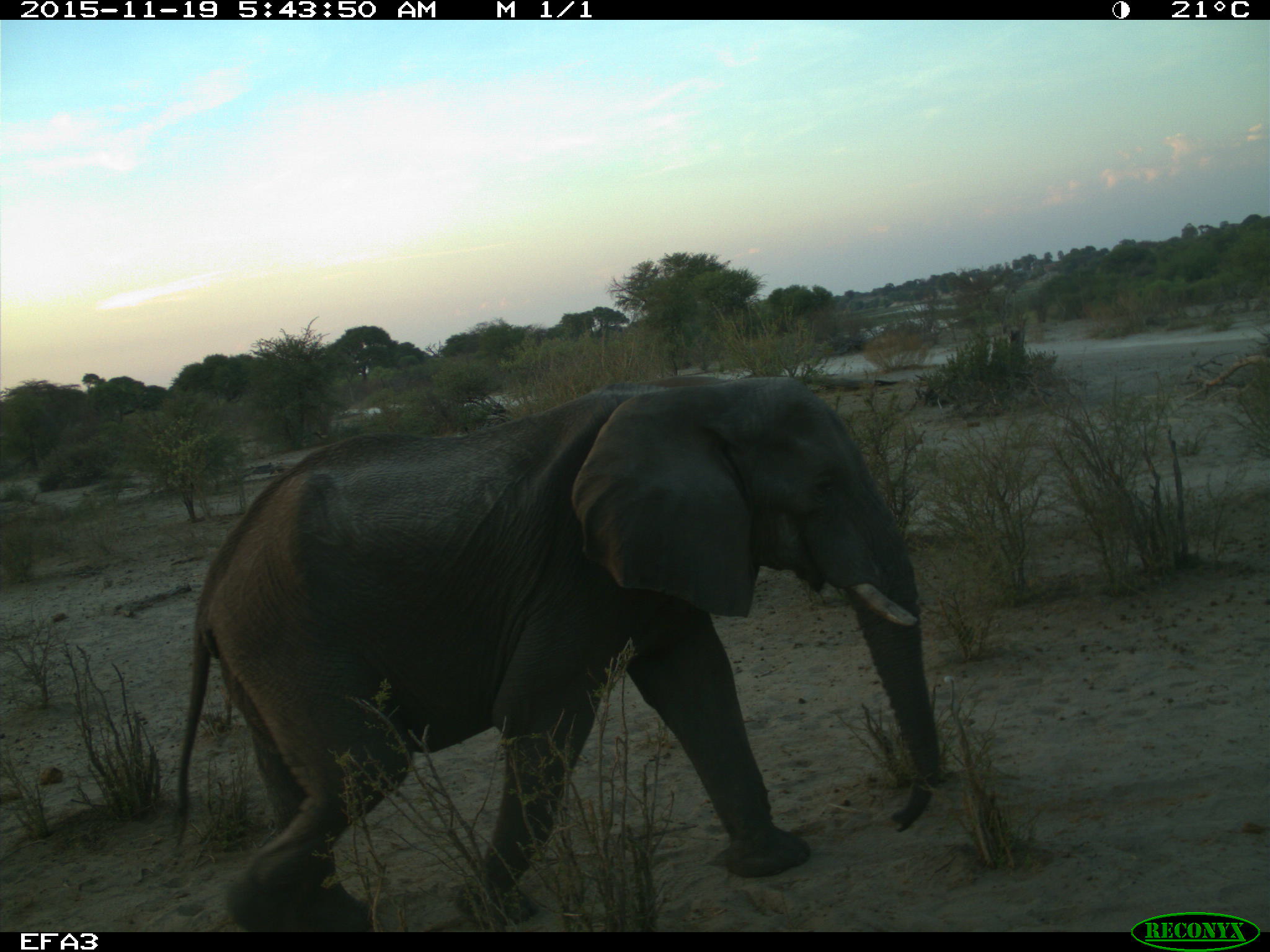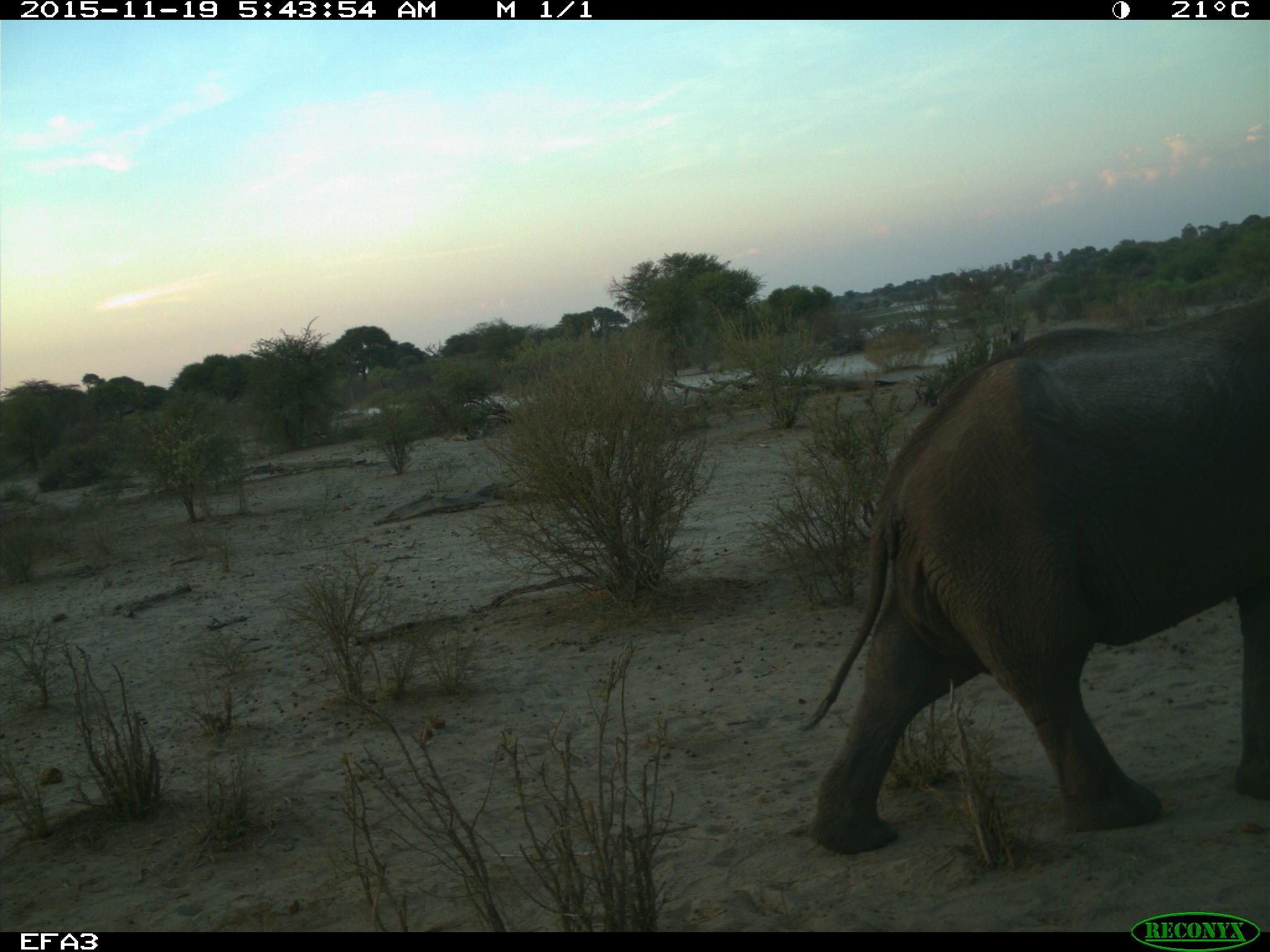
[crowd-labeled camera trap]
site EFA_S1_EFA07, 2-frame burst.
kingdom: Animalia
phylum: Chordata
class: Mammalia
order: Proboscidea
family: Elephantidae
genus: Loxodonta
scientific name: Loxodonta africana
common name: african bush elephant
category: elephant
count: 1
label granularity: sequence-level